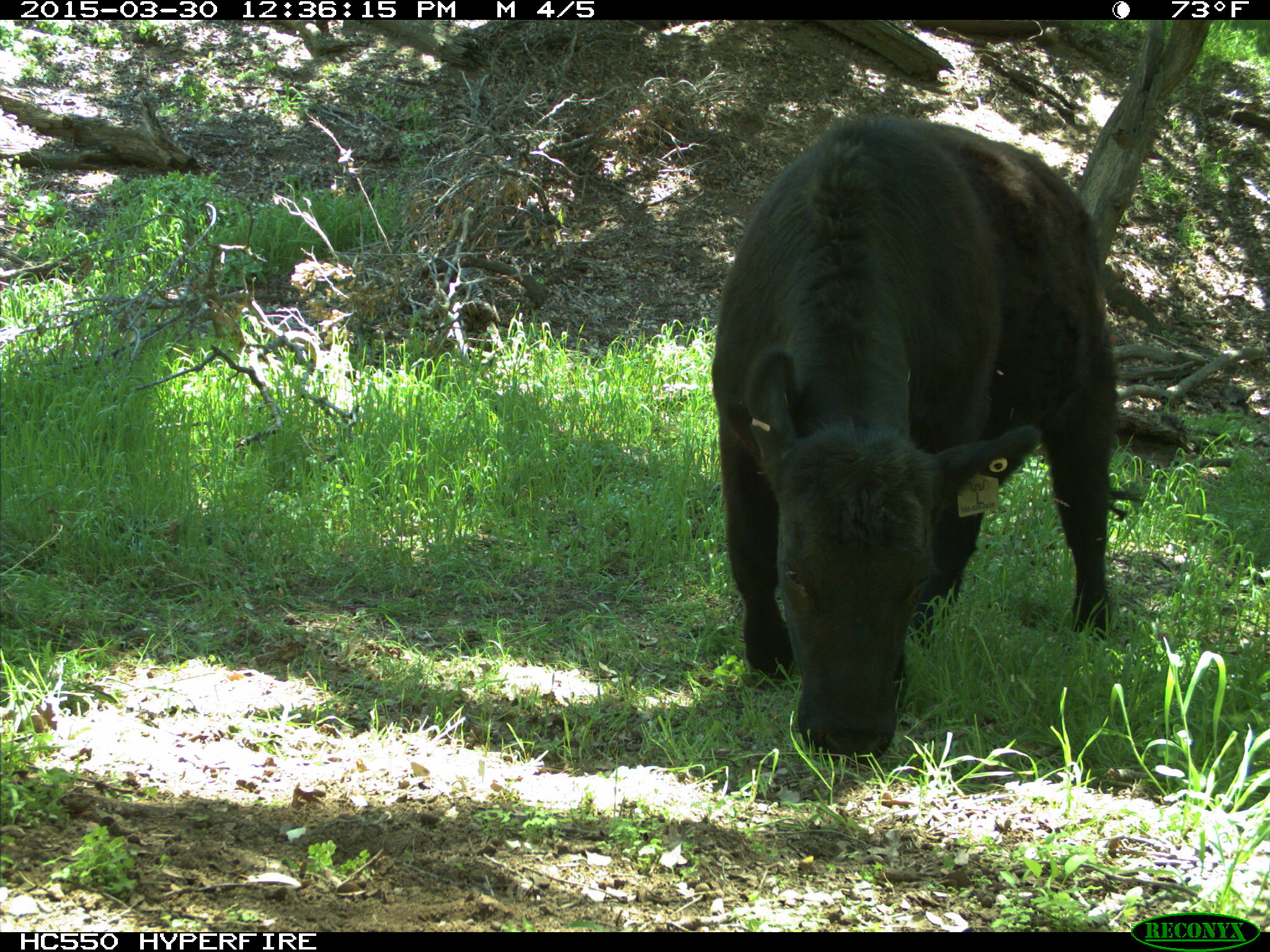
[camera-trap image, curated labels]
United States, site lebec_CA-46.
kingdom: Animalia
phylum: Chordata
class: Mammalia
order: Artiodactyla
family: Bovidae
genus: Bos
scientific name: Bos taurus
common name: domestic cow